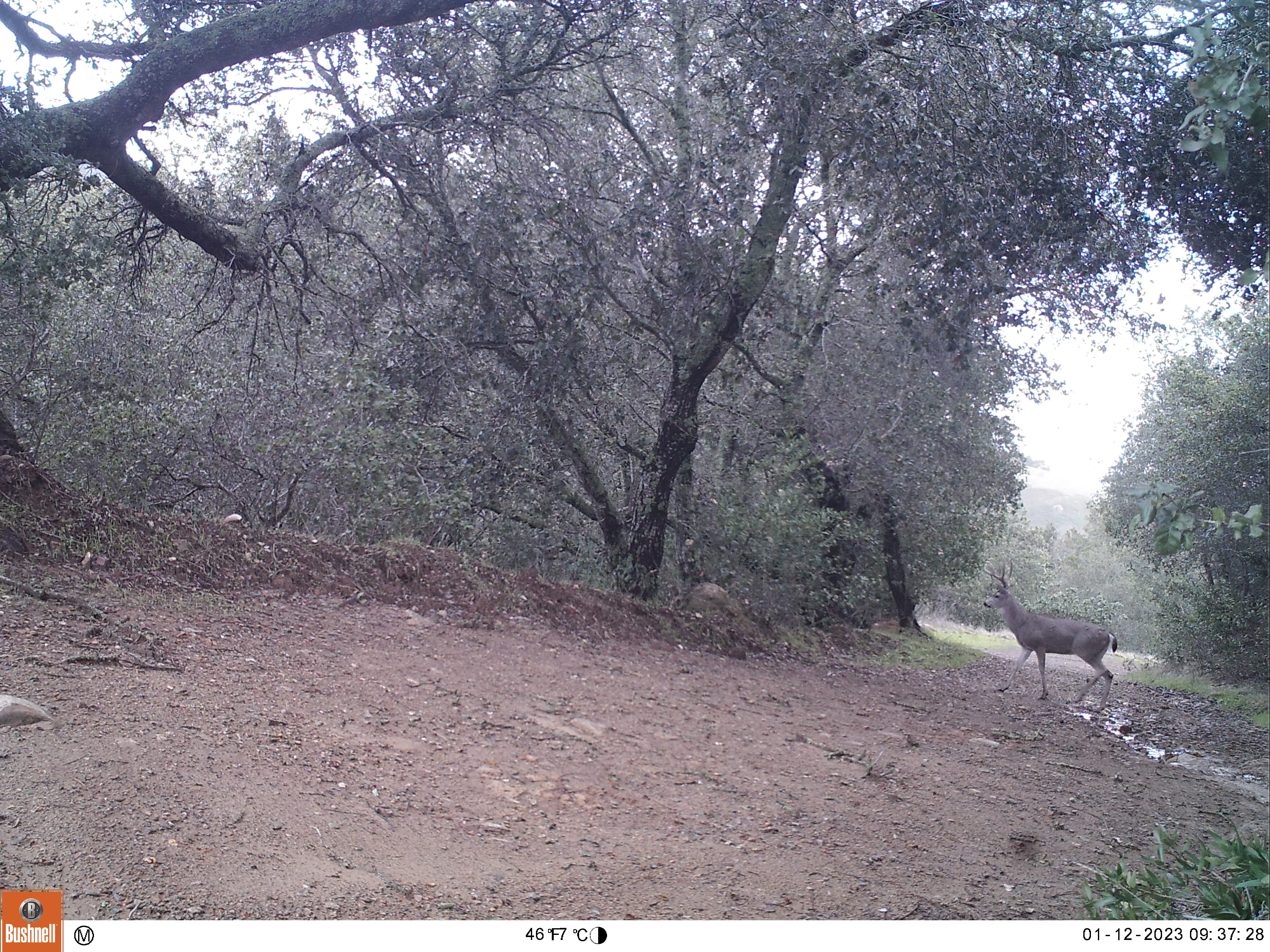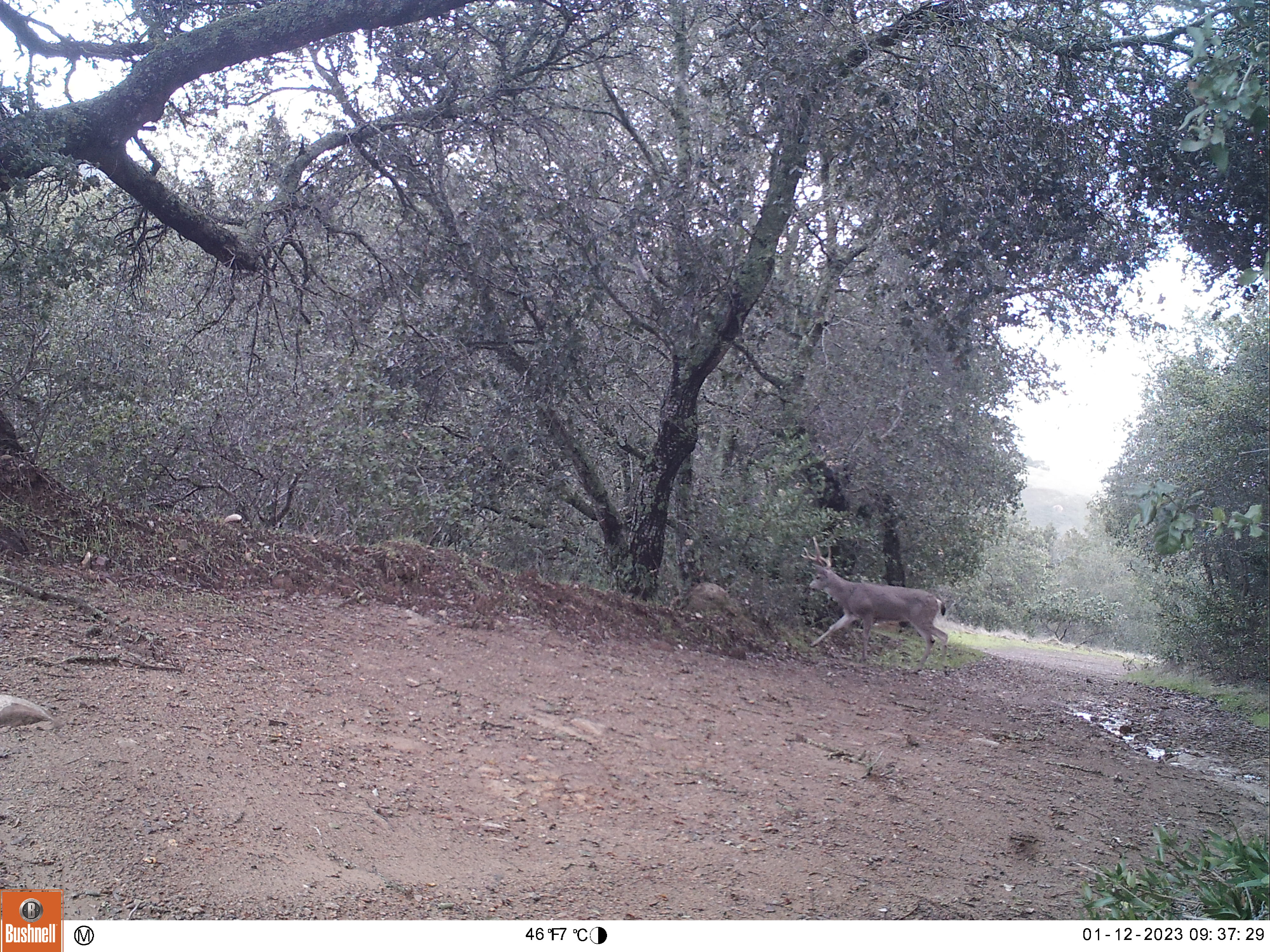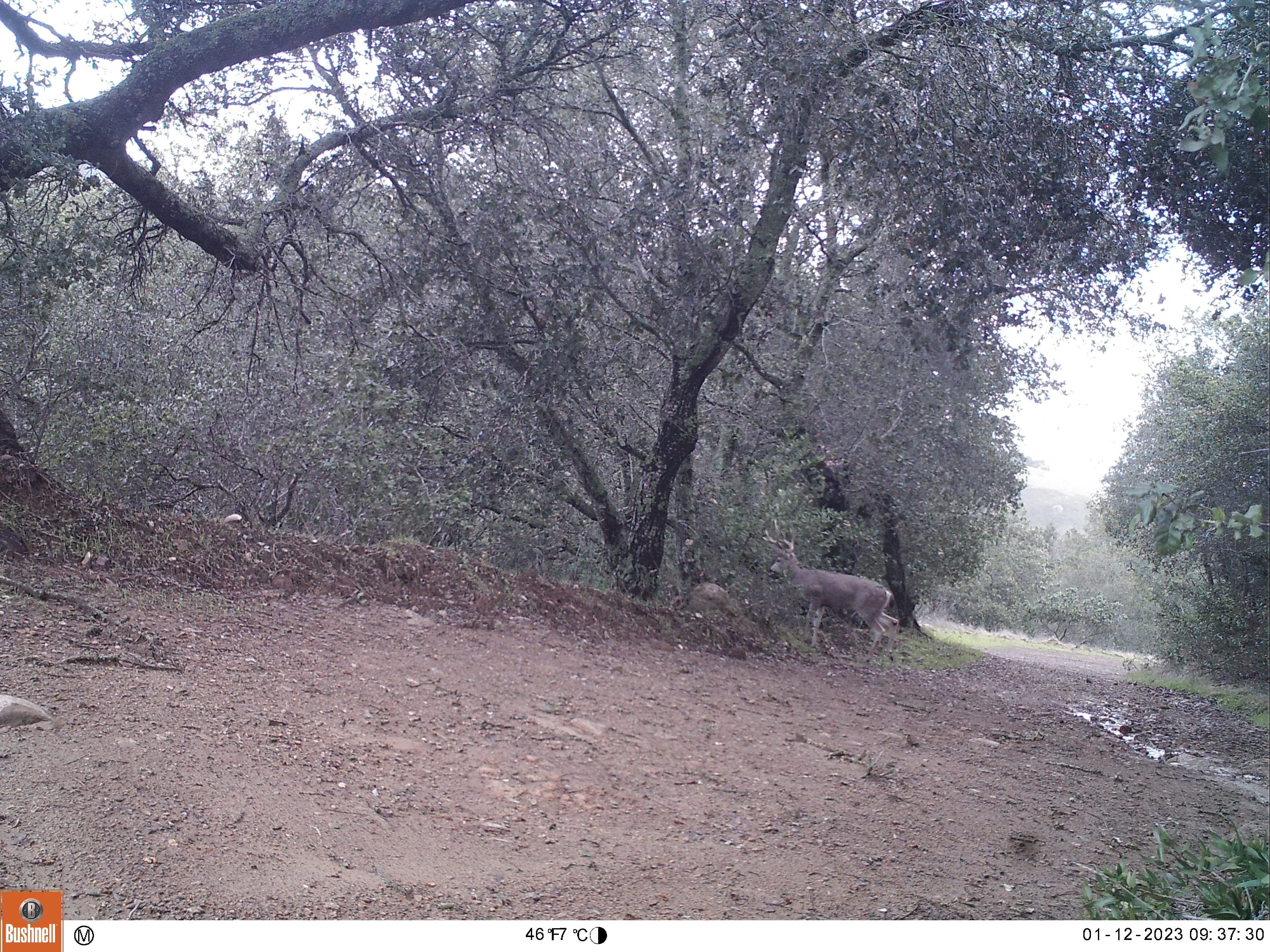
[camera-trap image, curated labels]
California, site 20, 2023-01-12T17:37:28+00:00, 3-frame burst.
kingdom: Animalia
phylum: Chordata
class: Mammalia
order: Artiodactyla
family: Cervidae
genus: Odocoileus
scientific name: Odocoileus hemionus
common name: mule deer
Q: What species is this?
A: Mule deer (Odocoileus hemionus).